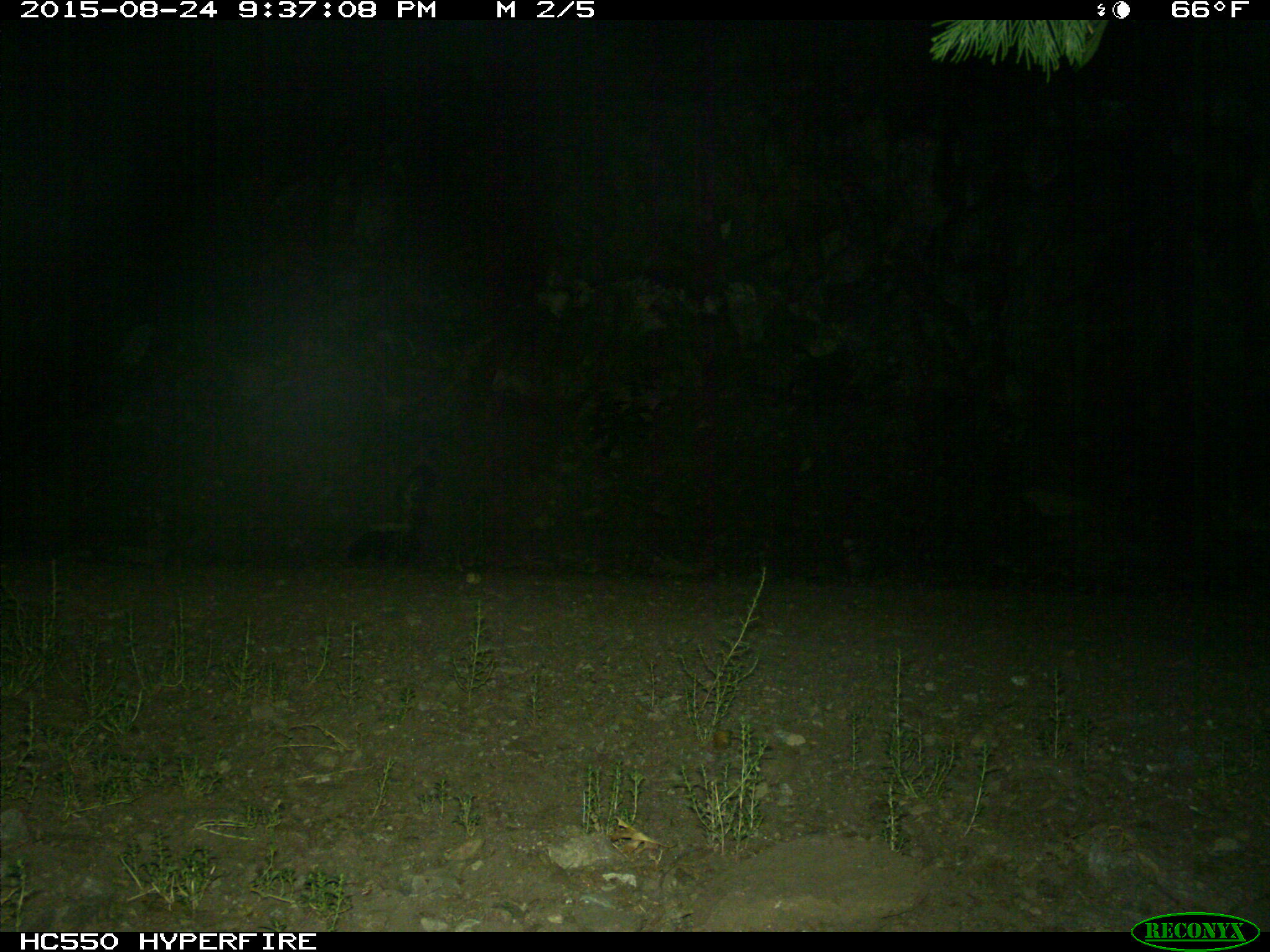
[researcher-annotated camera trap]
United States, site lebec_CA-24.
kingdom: Animalia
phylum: Chordata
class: Mammalia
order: Carnivora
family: Mephitidae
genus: Mephitis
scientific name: Mephitis mephitis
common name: striped skunk